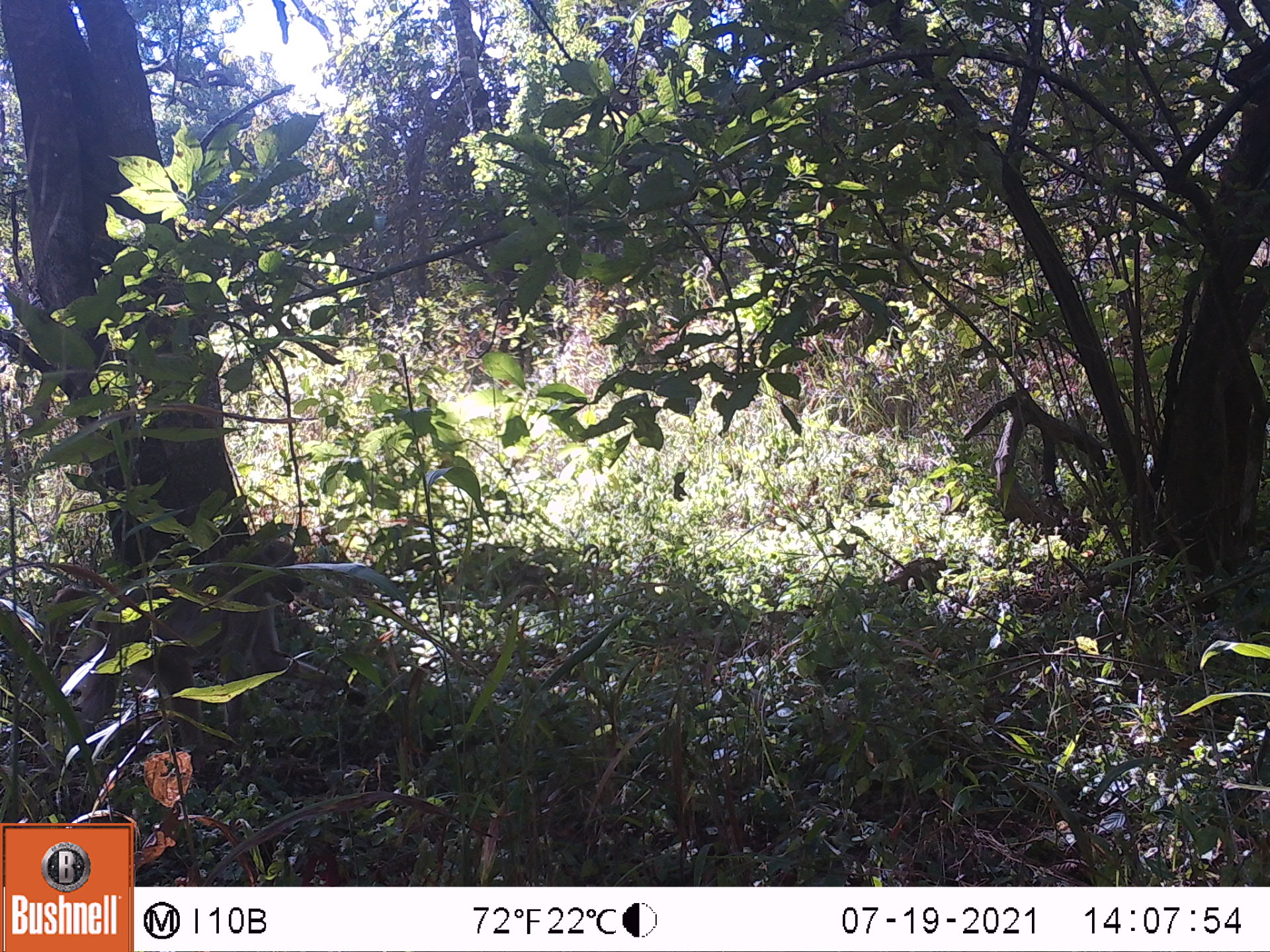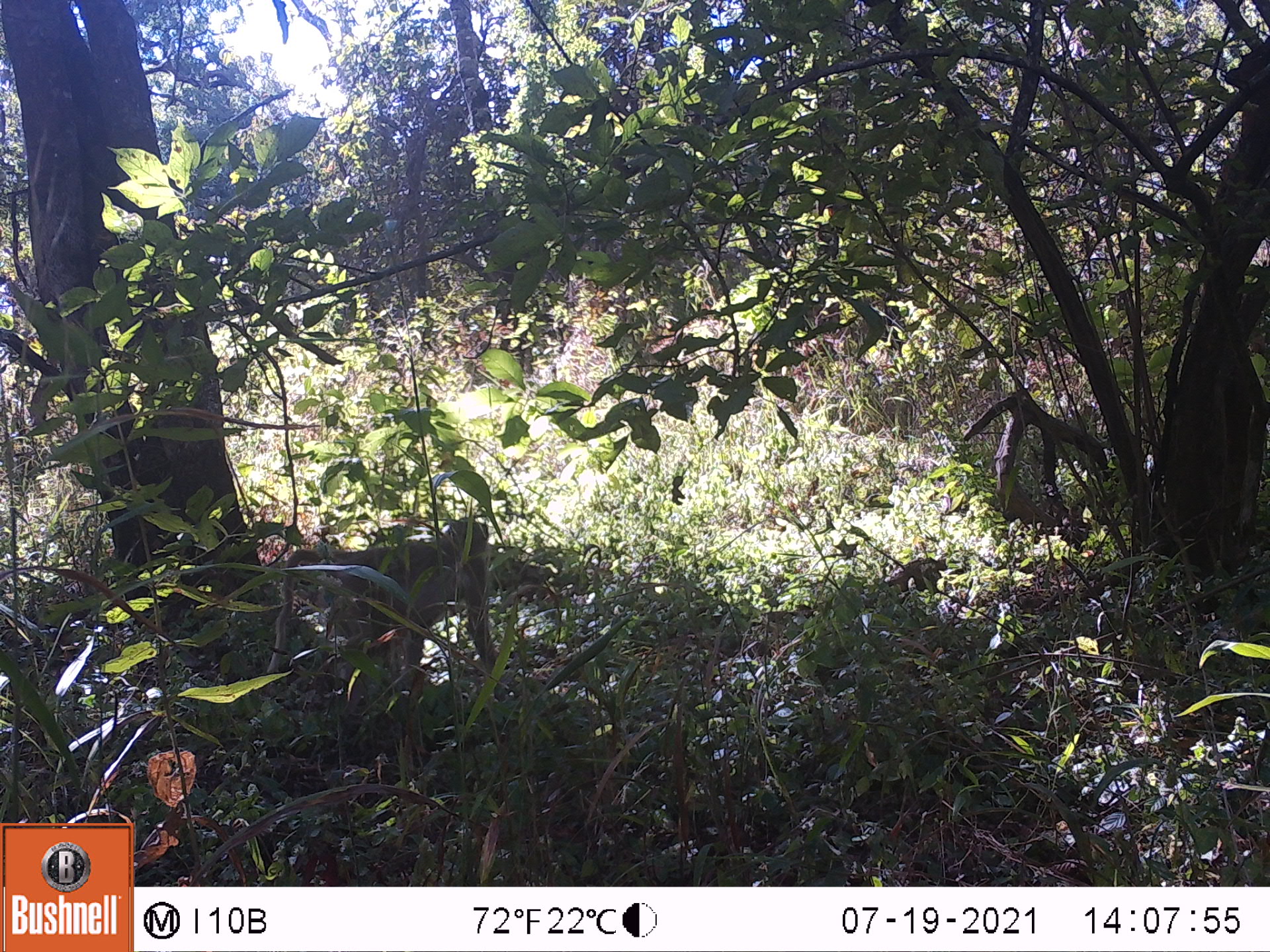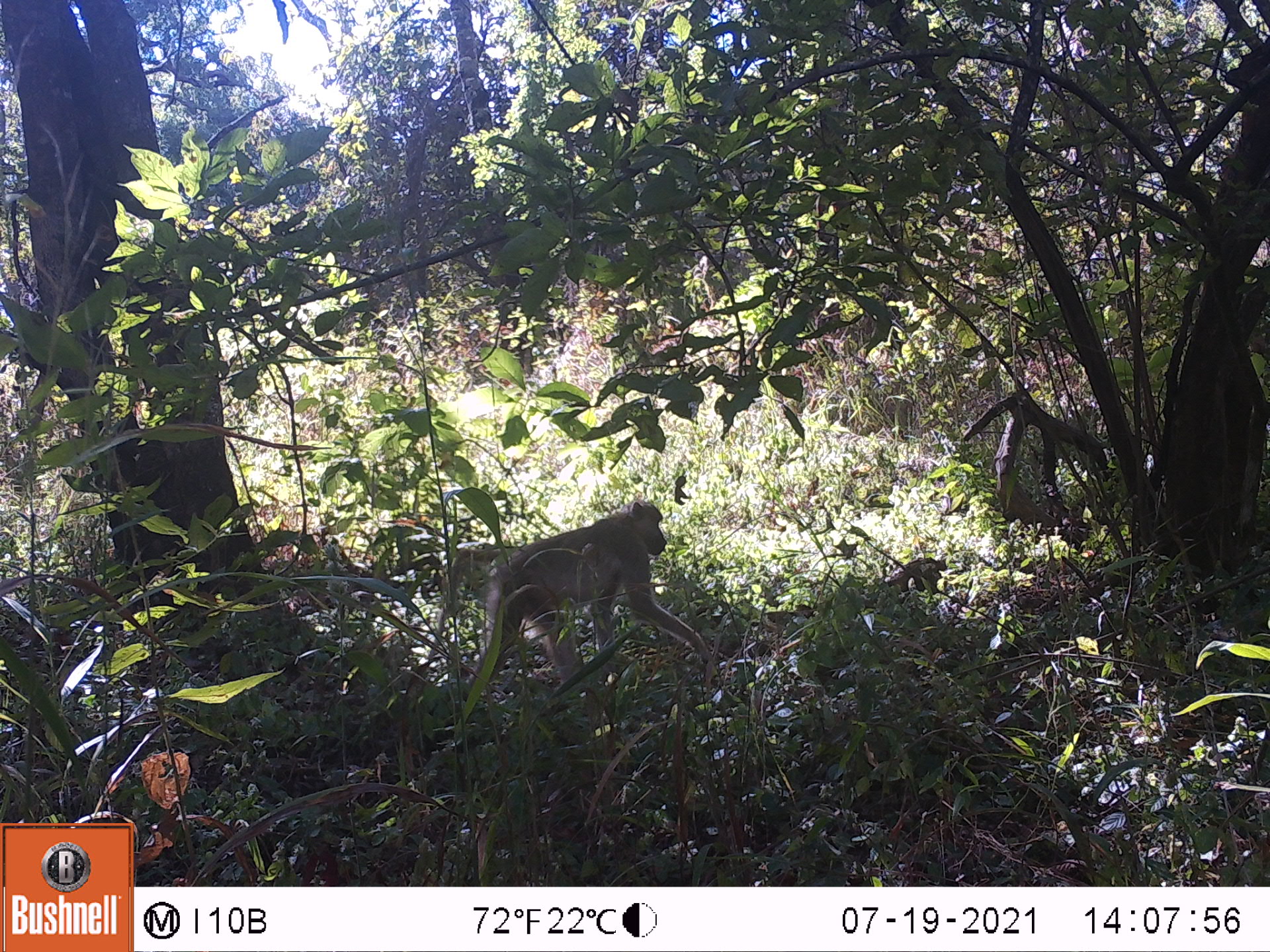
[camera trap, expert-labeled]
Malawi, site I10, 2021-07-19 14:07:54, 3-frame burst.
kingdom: Animalia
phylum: Chordata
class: Mammalia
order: Primates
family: Cercopithecidae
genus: Papio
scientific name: Papio cynocephalus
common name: yellow baboon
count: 1